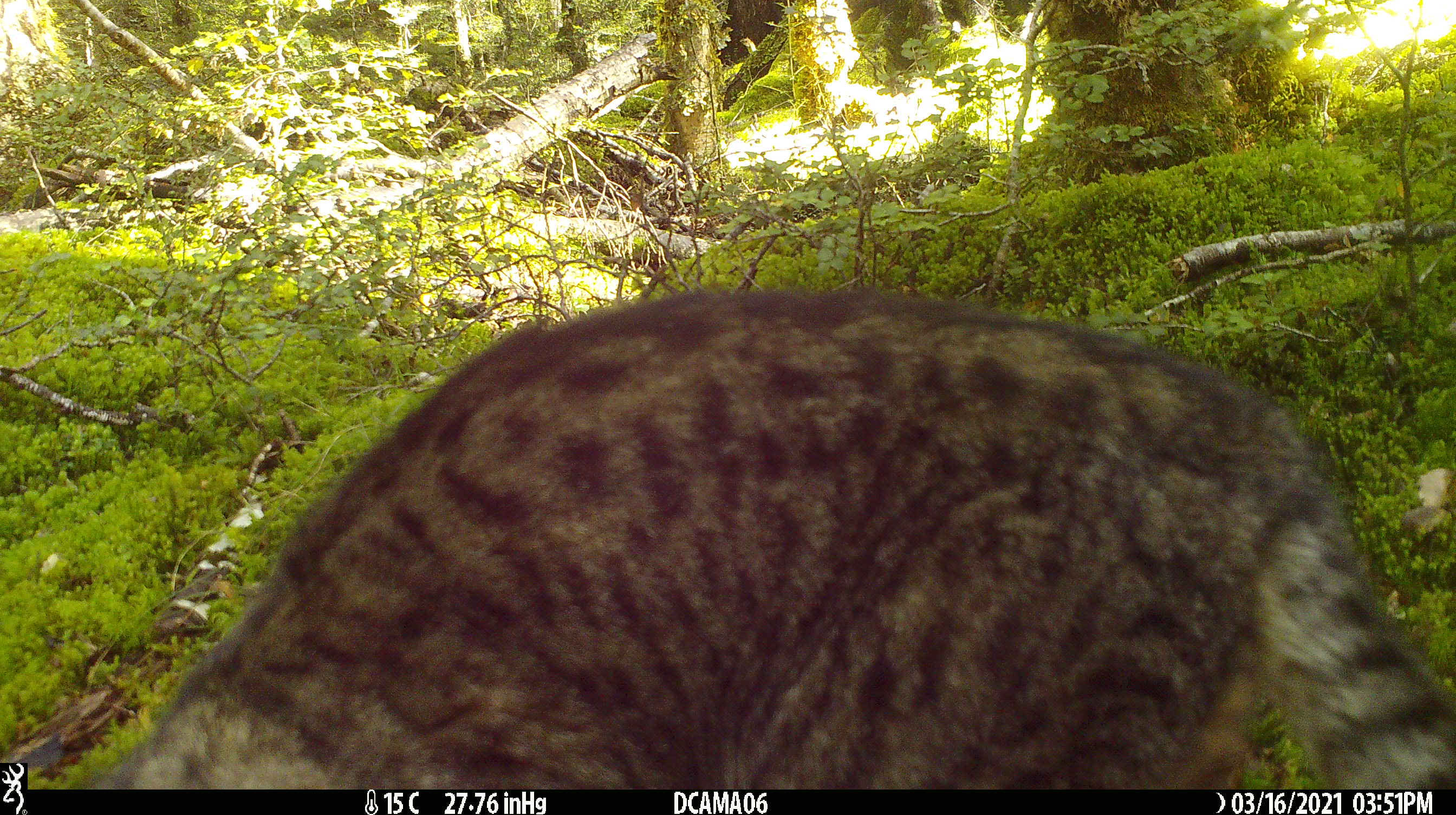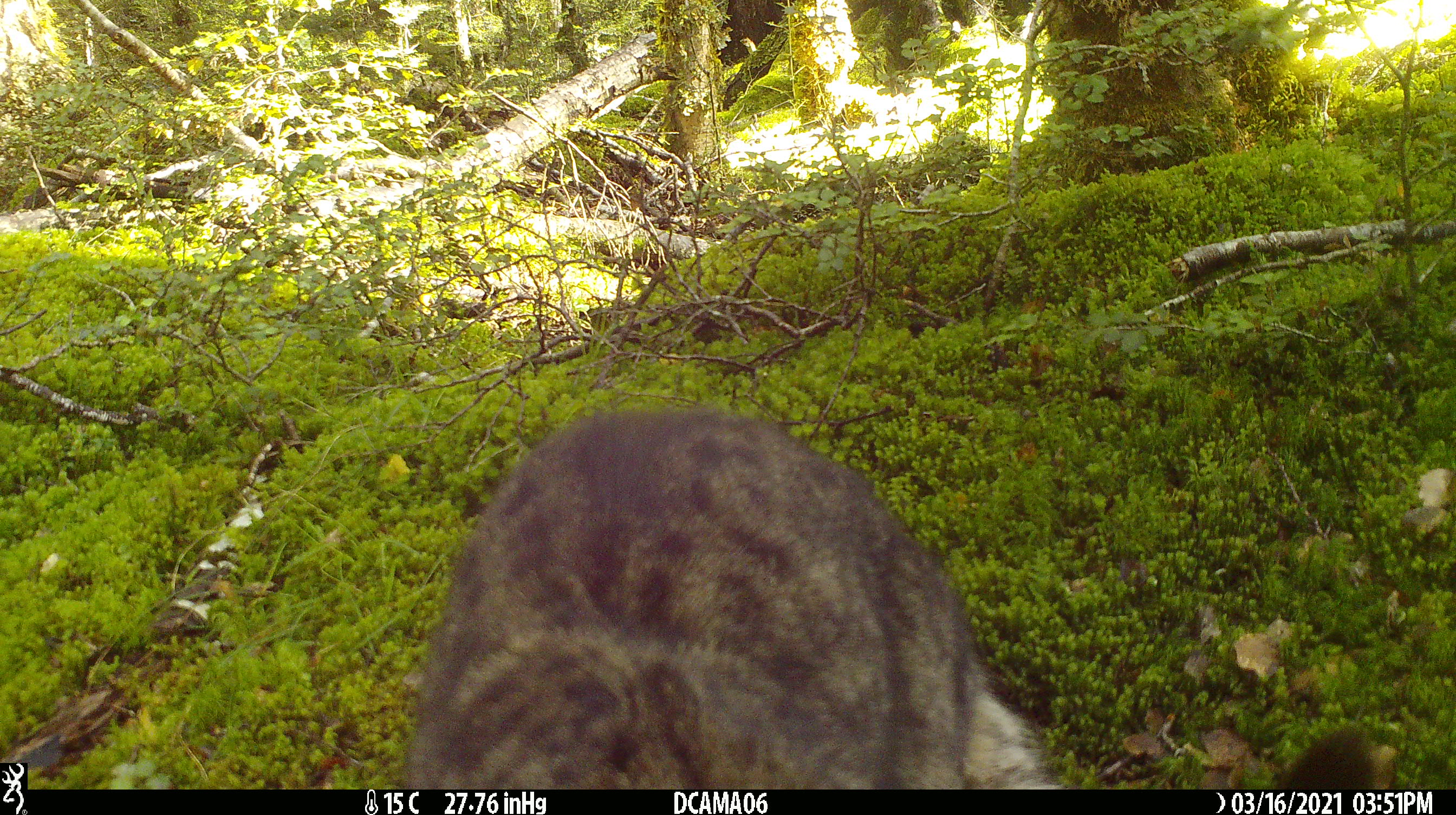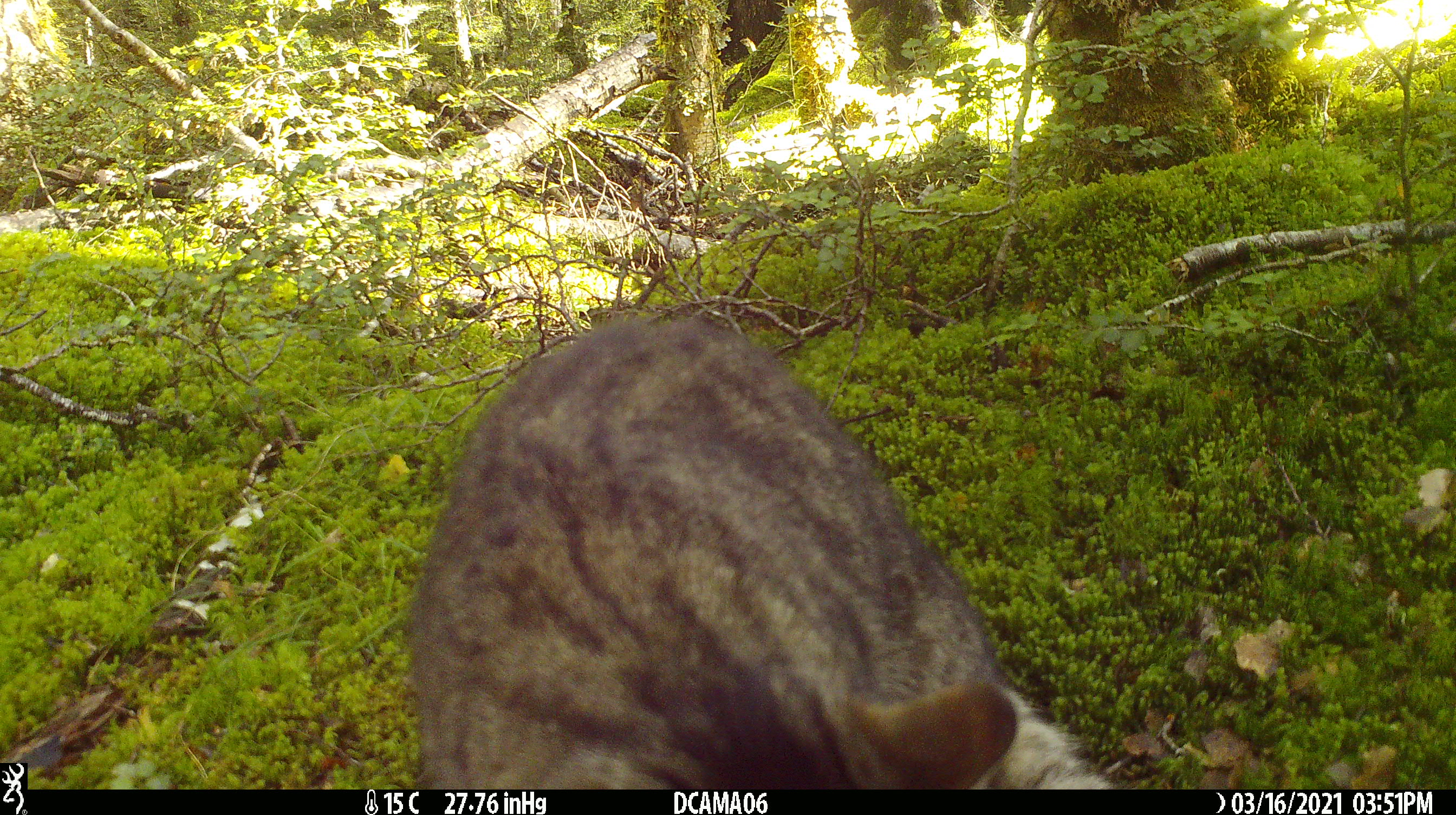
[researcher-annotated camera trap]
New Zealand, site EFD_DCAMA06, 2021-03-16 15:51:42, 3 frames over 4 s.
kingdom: Animalia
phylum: Chordata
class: Mammalia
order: Carnivora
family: Felidae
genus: Felis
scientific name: Felis catus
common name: domestic cat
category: cat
Cat (domestic cat) (Felis catus).